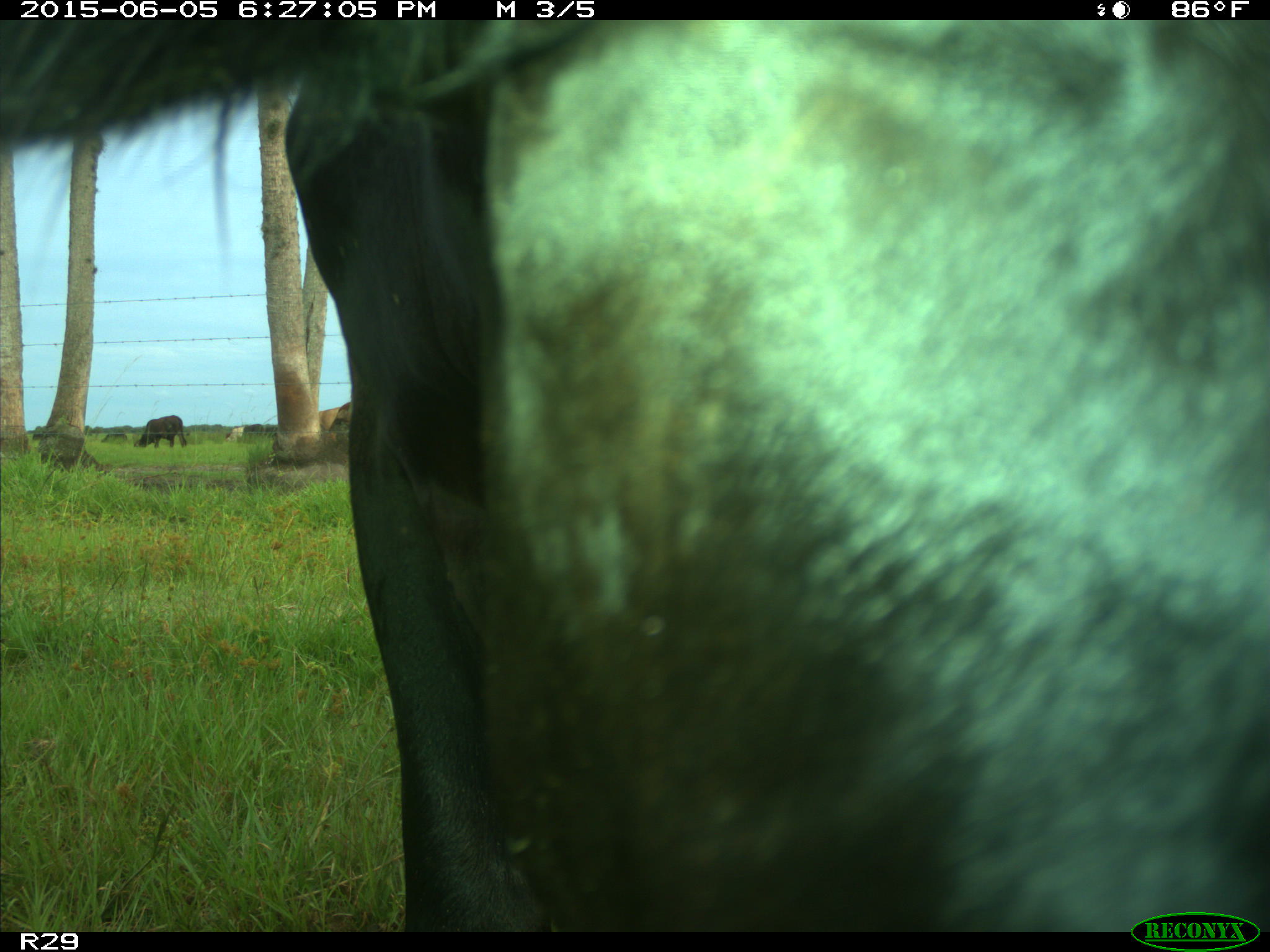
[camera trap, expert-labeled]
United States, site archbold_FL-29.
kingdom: Animalia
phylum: Chordata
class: Mammalia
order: Artiodactyla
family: Bovidae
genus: Bos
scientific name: Bos taurus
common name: domestic cow